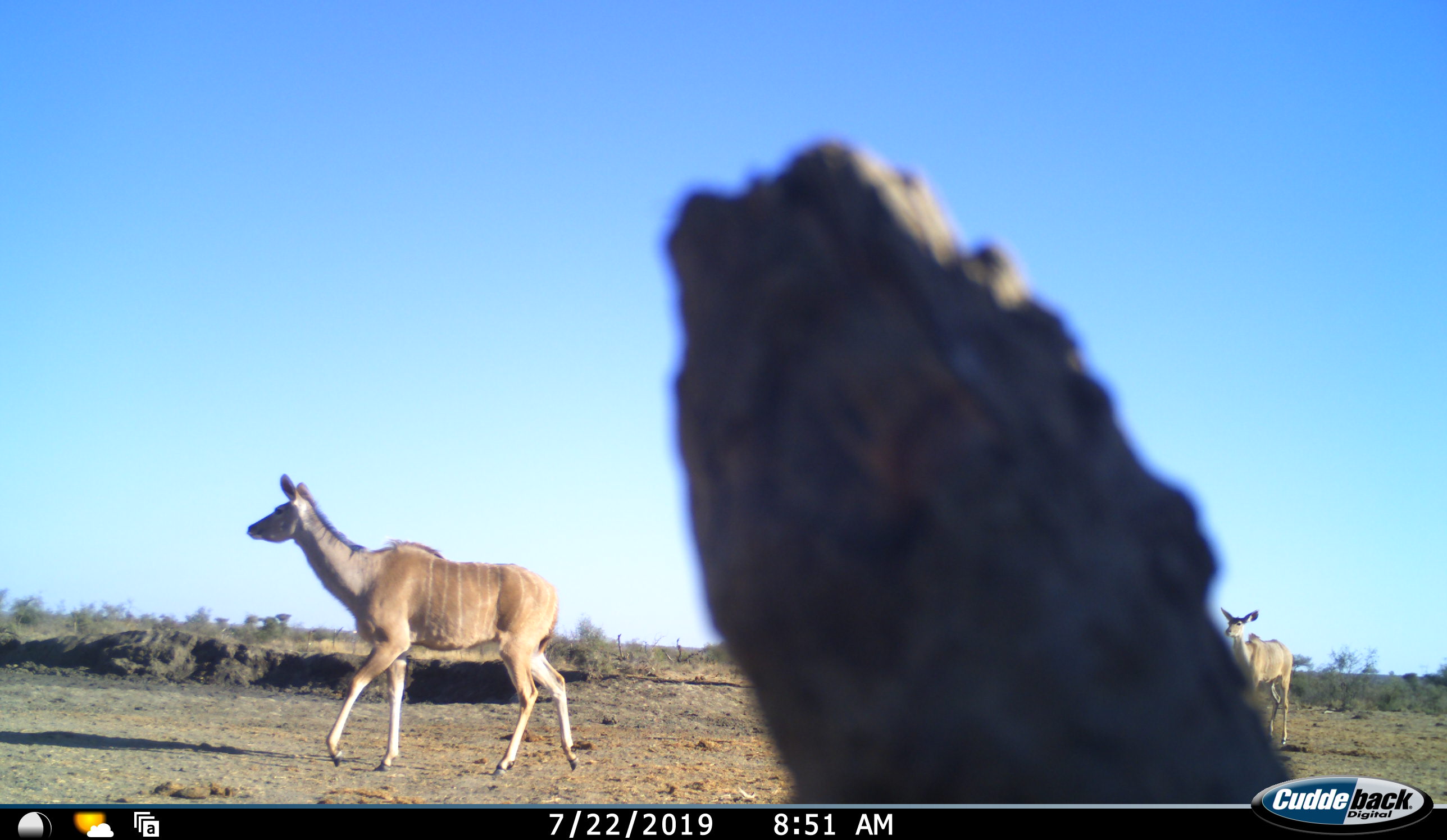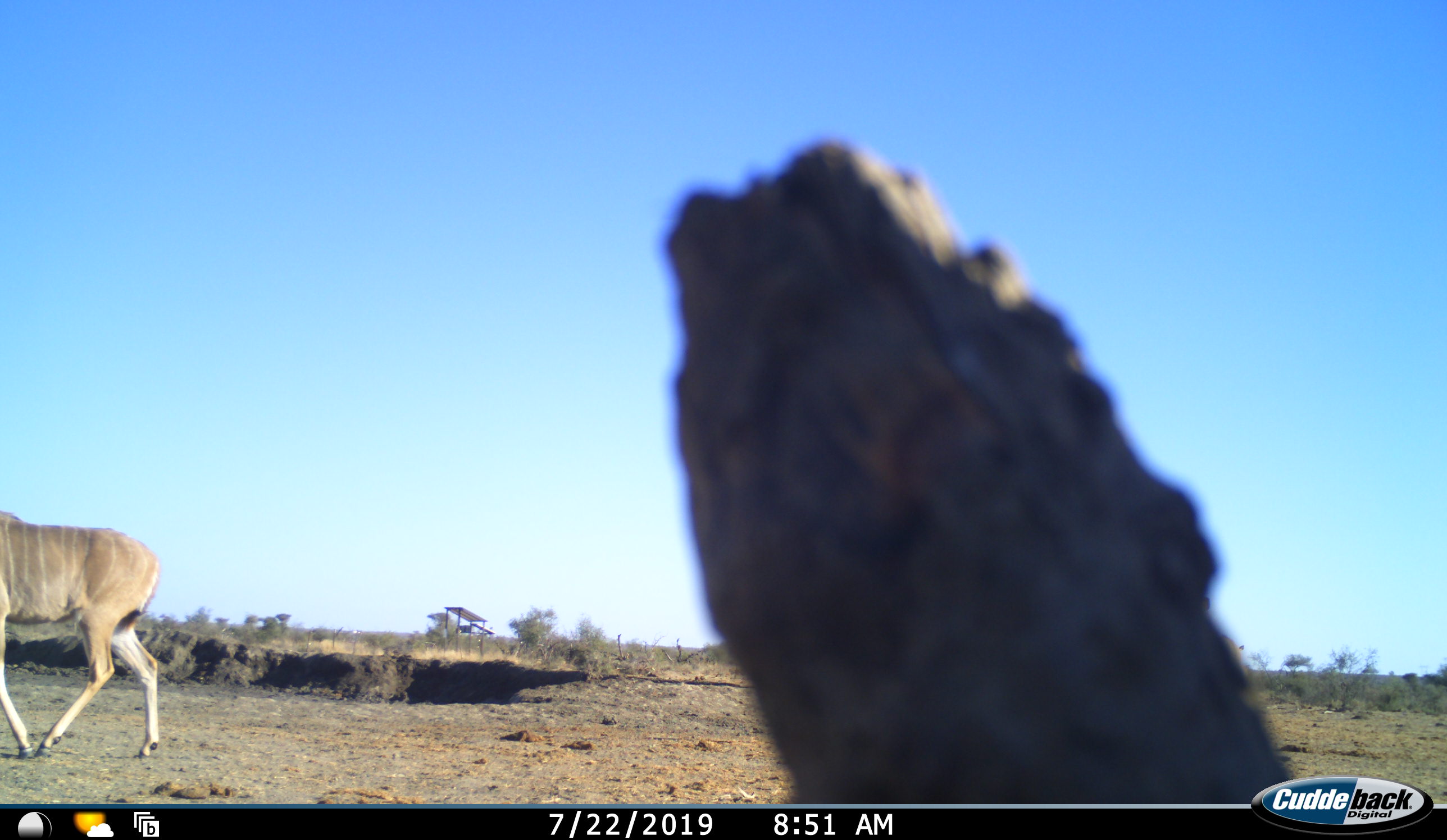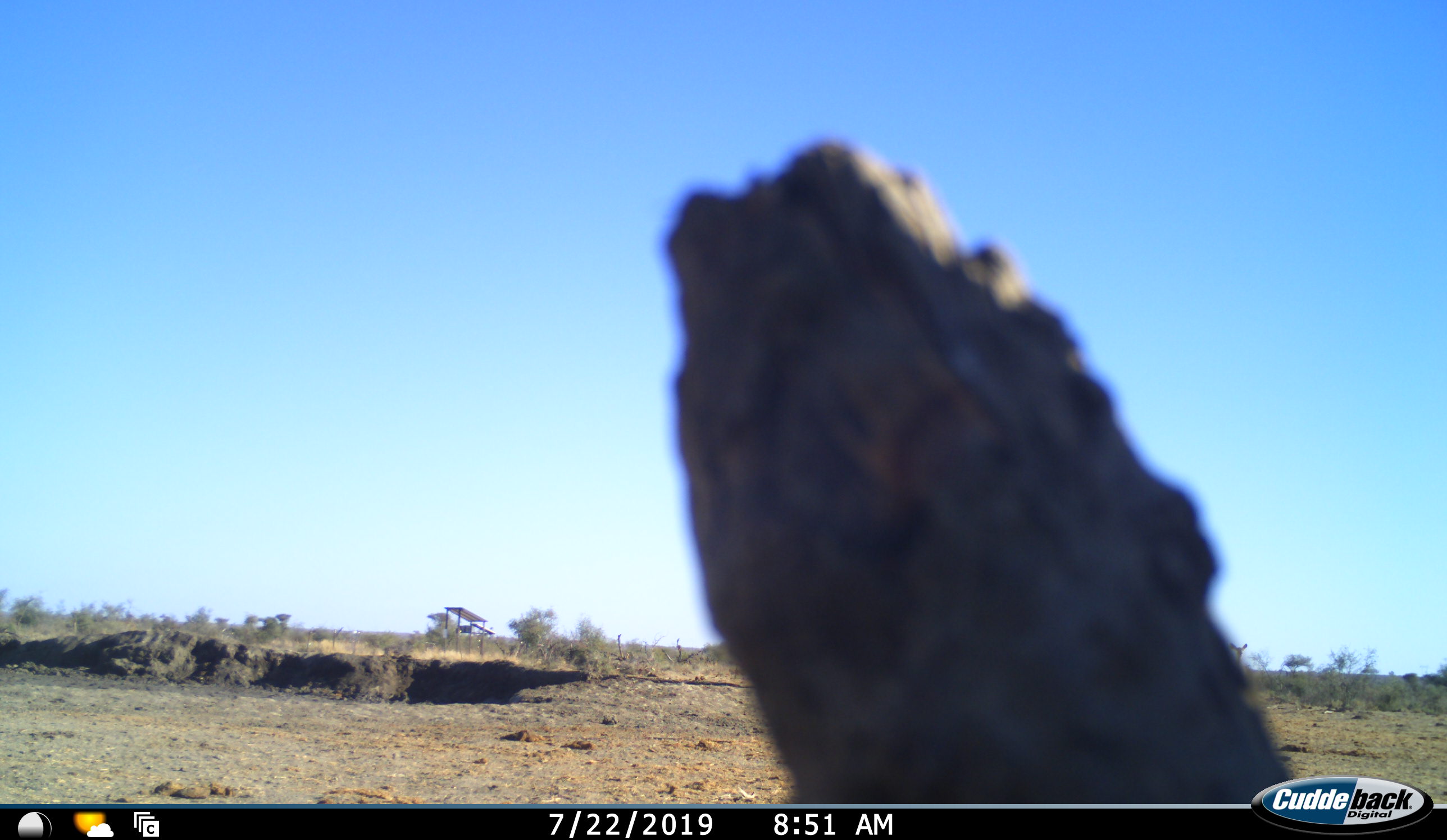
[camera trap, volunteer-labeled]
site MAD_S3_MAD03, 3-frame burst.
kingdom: Animalia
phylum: Chordata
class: Mammalia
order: Artiodactyla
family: Bovidae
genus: Tragelaphus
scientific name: Tragelaphus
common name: kudu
Kudu (Tragelaphus), count 2. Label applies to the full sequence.